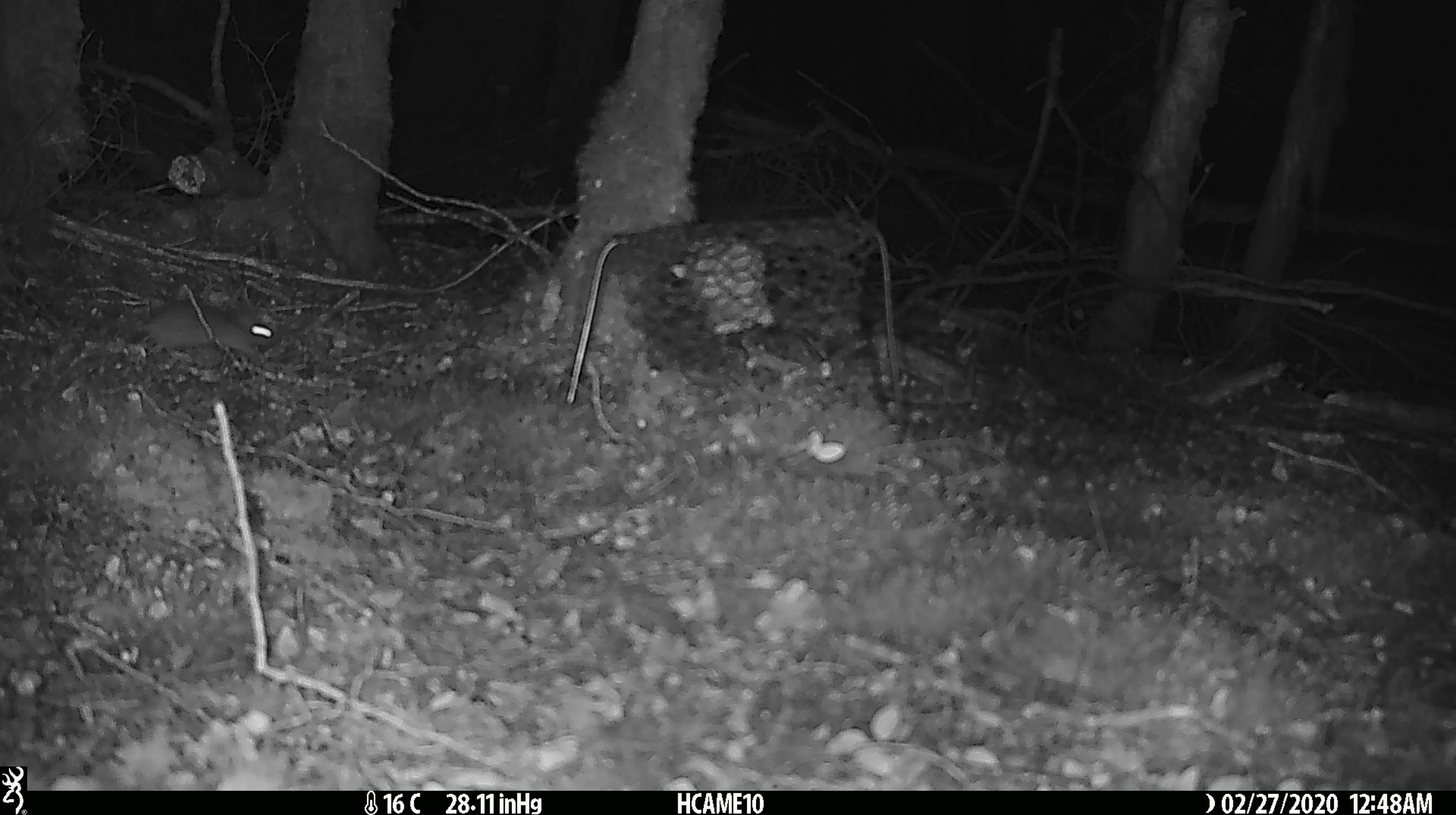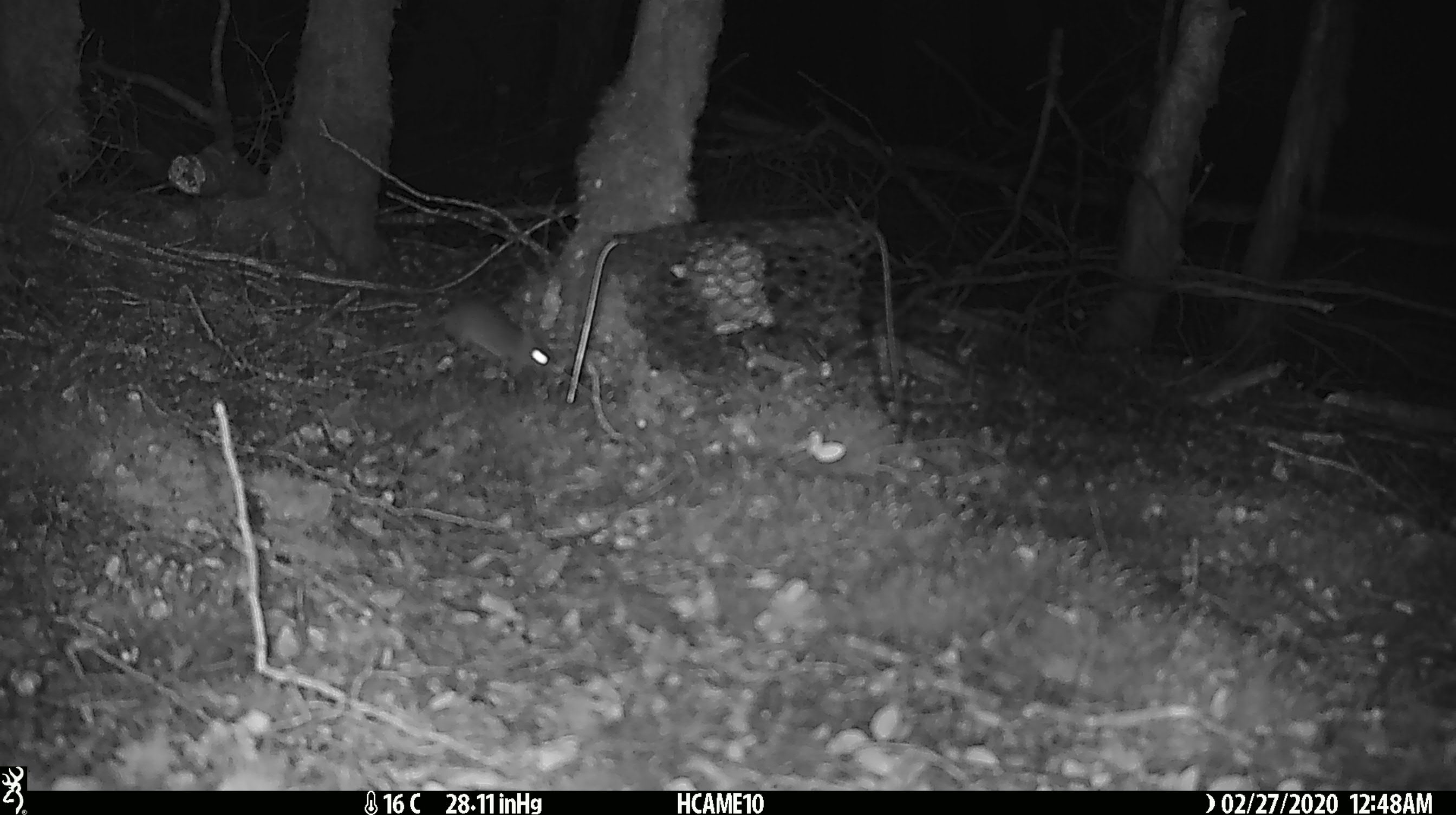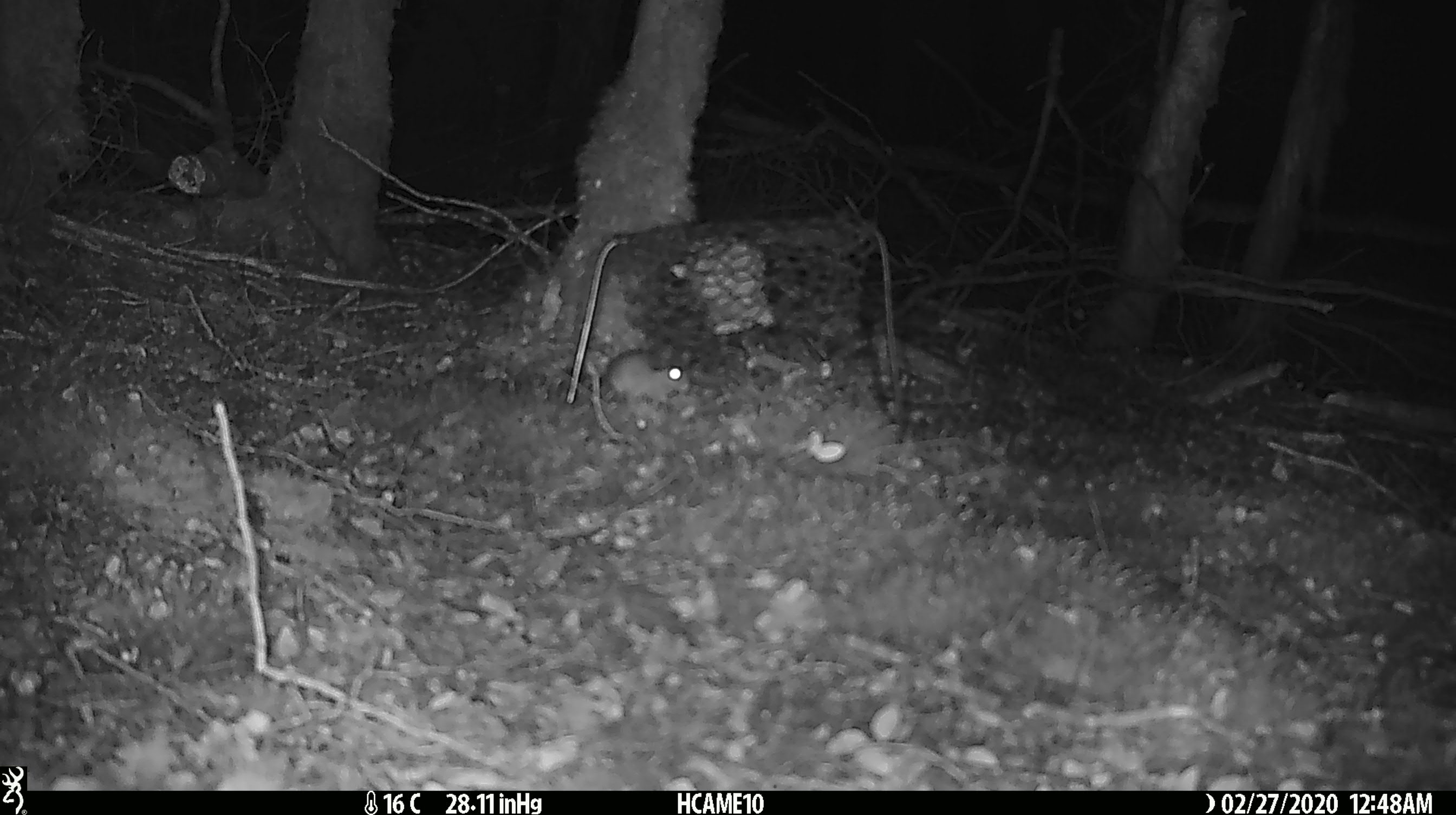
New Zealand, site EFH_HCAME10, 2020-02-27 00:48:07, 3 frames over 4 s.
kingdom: Animalia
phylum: Chordata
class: Mammalia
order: Rodentia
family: Muridae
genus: Mus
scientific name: Mus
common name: mouse